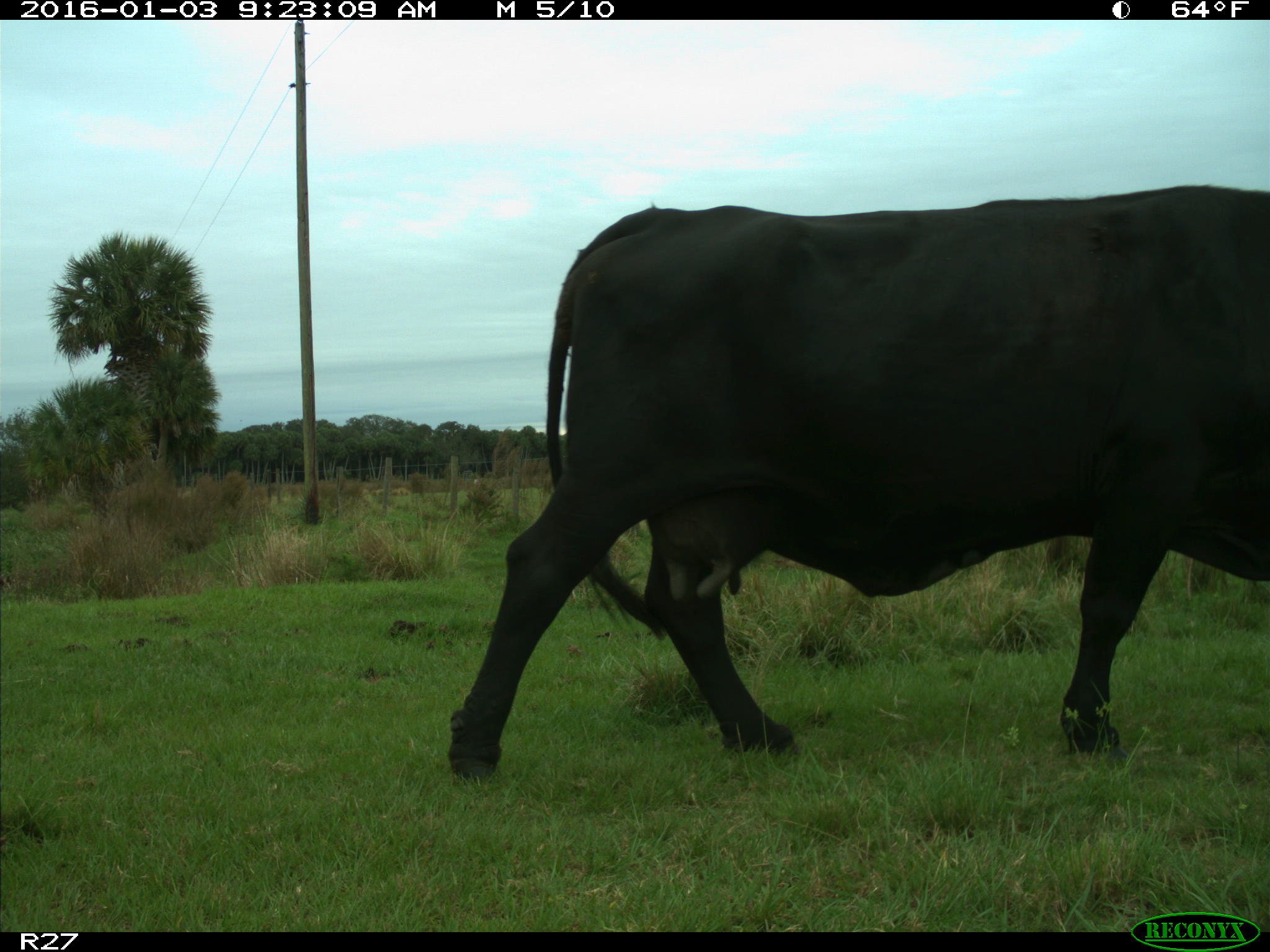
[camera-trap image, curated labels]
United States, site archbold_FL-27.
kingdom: Animalia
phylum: Chordata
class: Mammalia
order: Artiodactyla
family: Bovidae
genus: Bos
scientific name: Bos taurus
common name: domestic cow